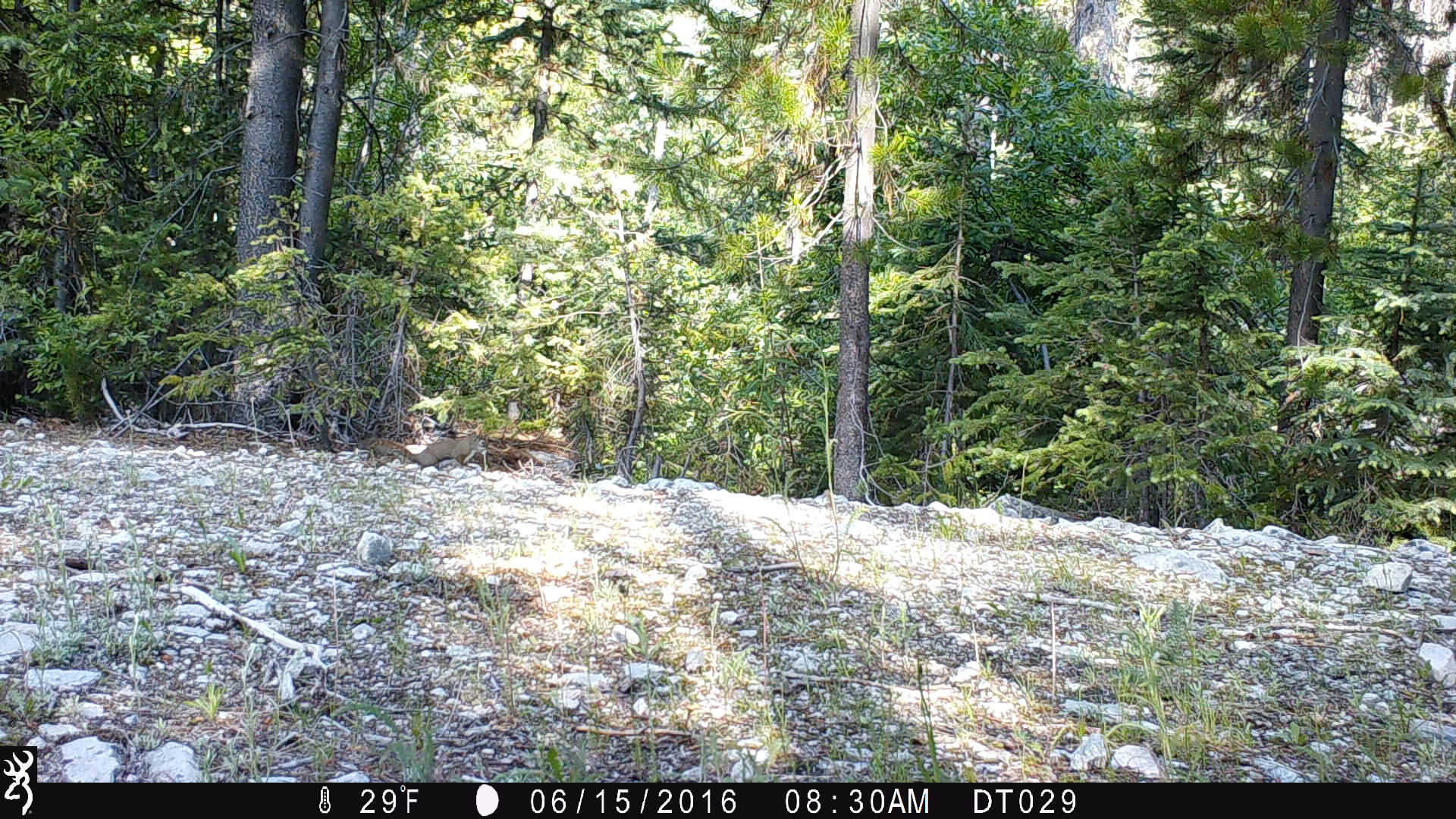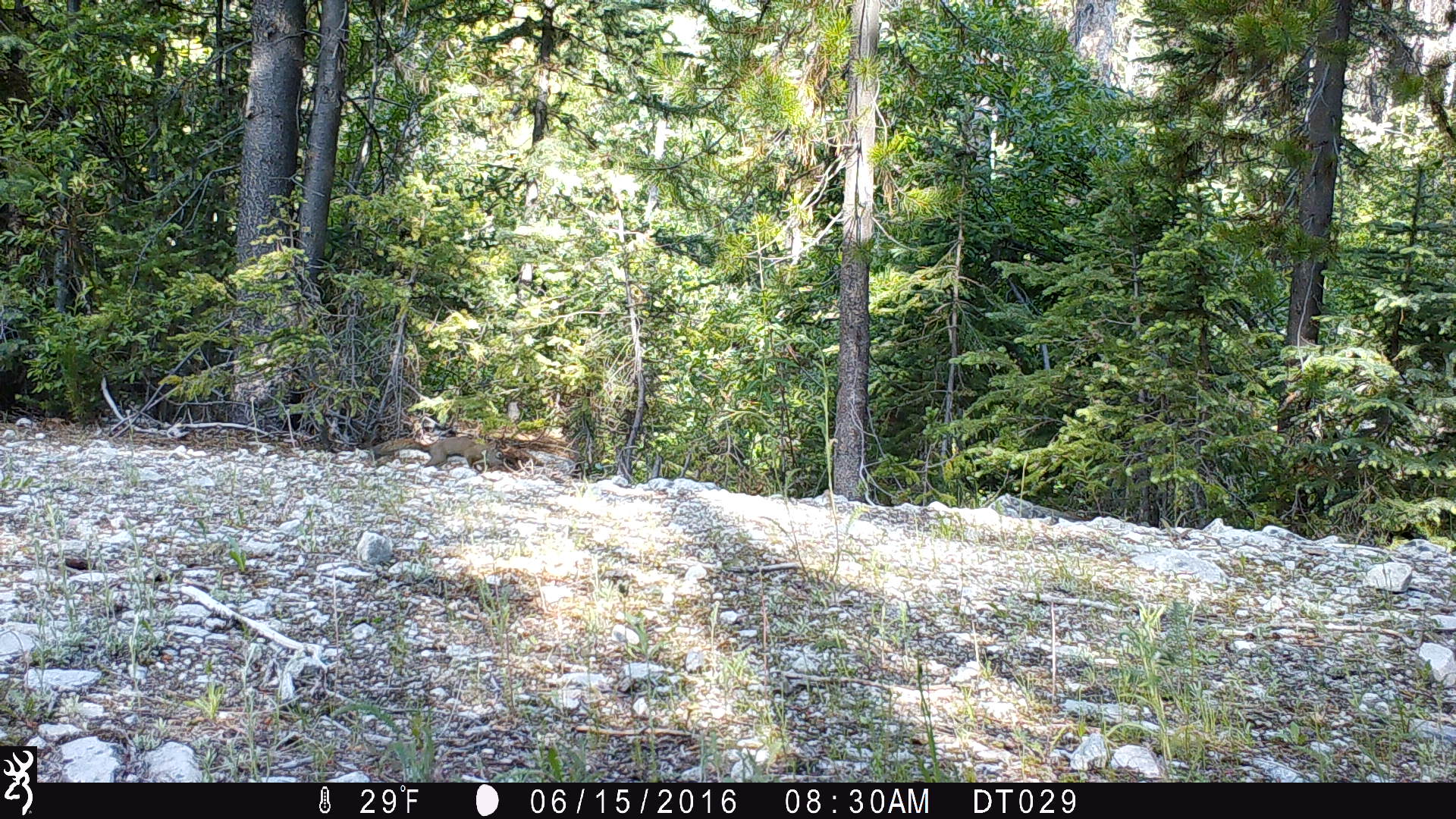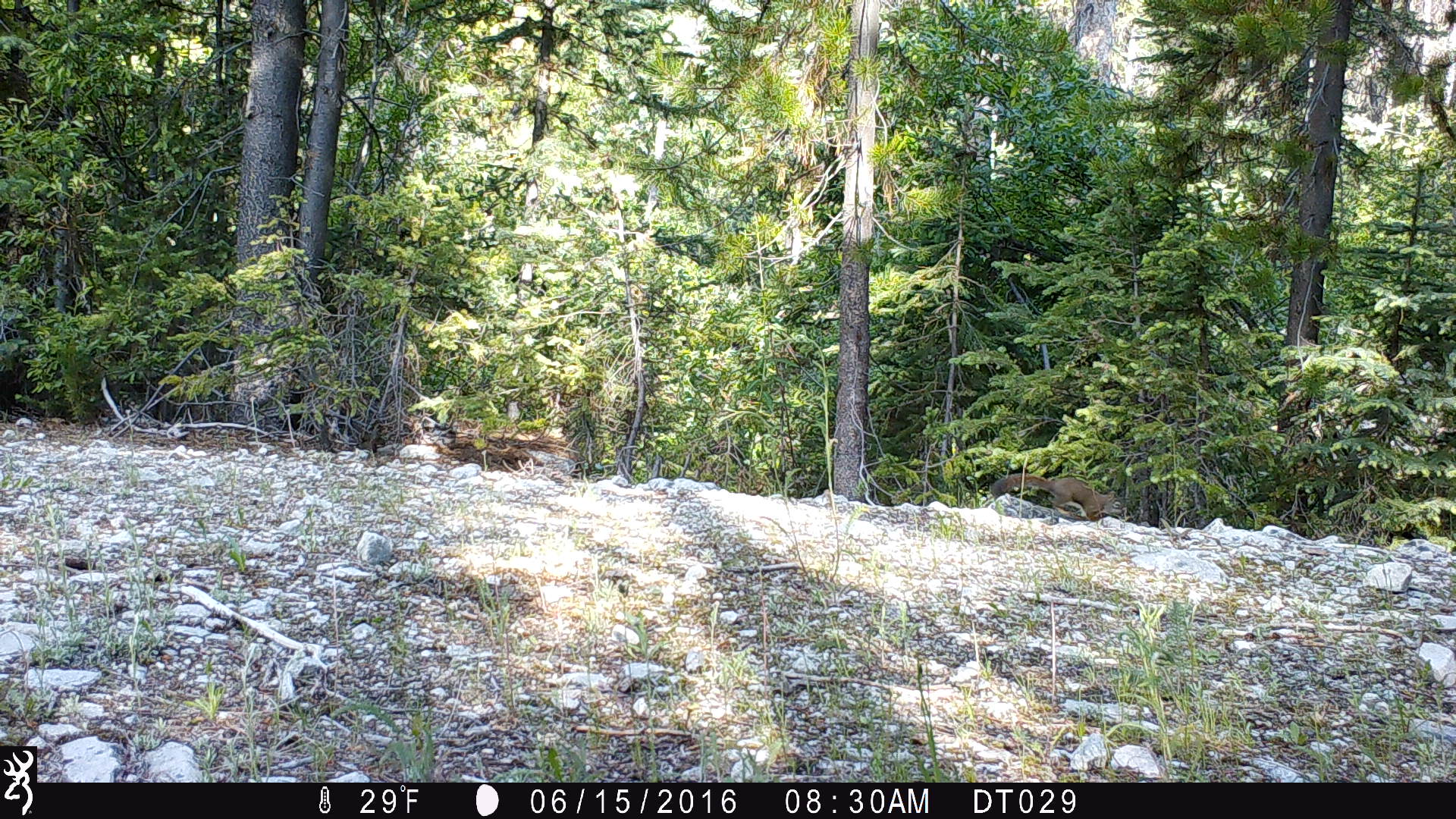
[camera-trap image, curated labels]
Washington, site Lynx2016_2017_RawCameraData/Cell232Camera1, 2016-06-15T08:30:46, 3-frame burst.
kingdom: Animalia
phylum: Chordata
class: Mammalia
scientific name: Mammalia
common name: small mammal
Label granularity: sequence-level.